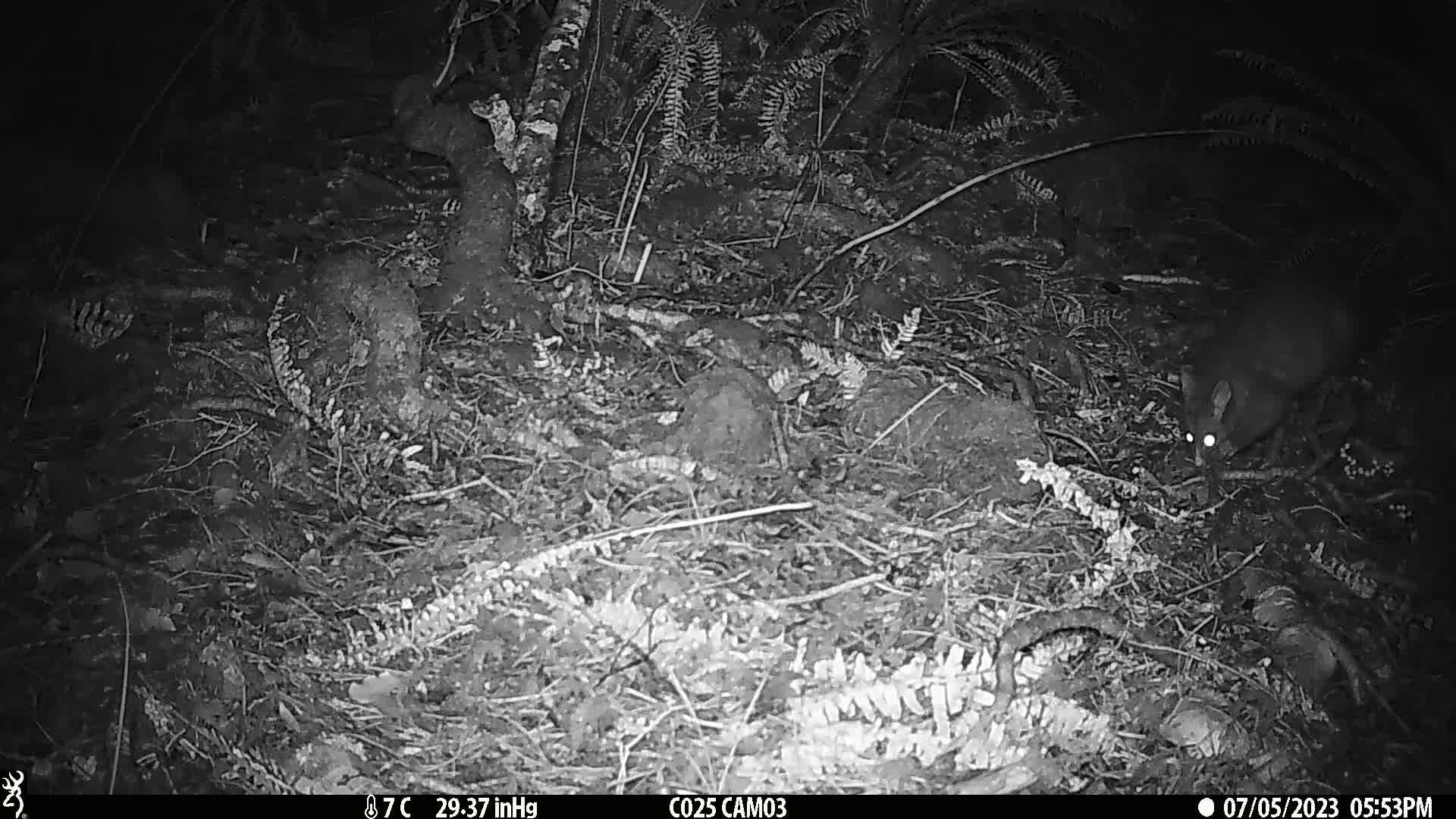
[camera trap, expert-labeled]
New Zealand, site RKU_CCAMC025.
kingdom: Animalia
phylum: Chordata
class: Mammalia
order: Diprotodontia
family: Phalangeridae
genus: Trichosurus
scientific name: Trichosurus vulpecula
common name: common brushtail possum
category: possum